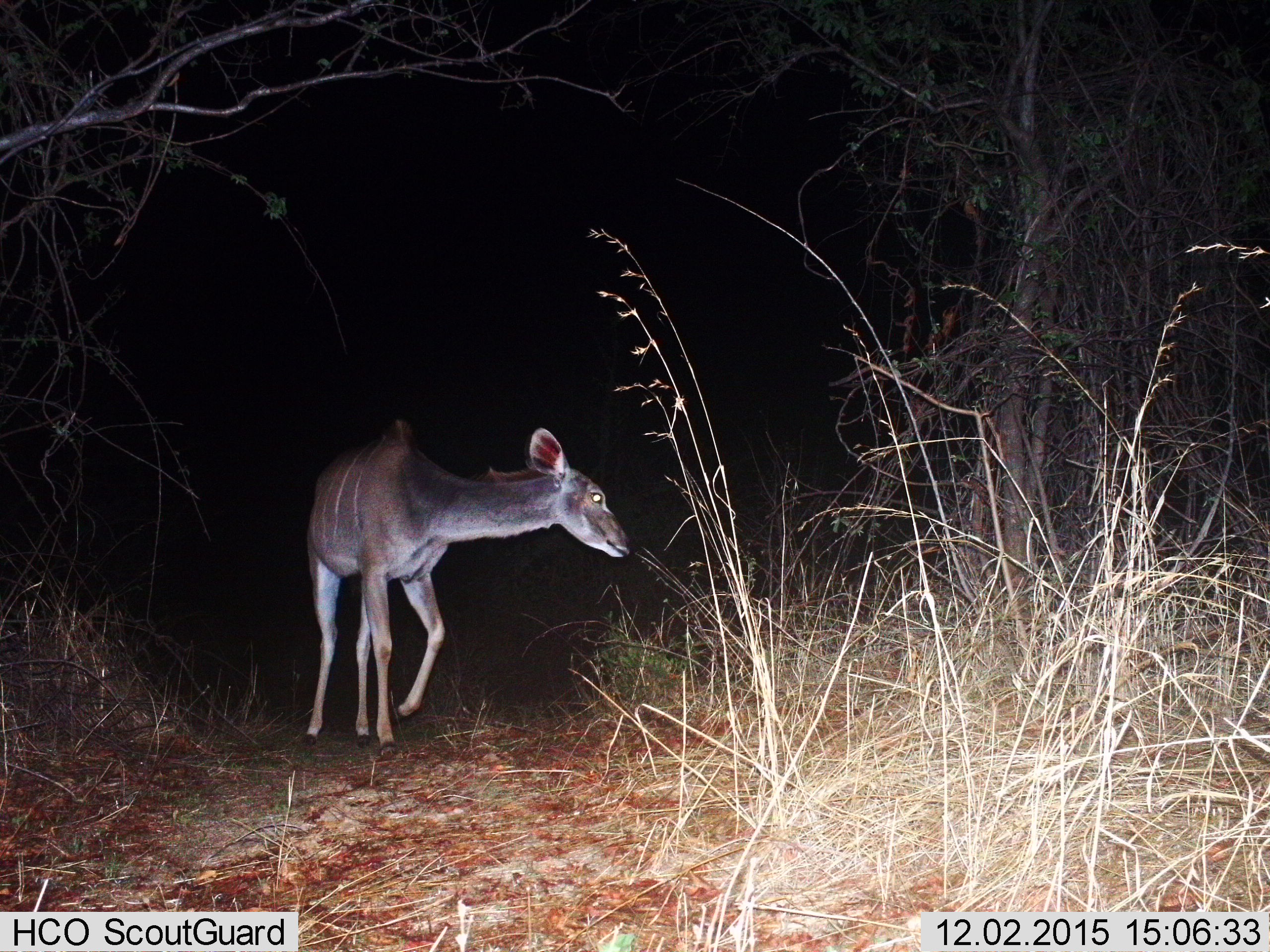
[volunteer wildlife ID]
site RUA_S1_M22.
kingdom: Animalia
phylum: Chordata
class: Mammalia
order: Artiodactyla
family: Bovidae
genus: Tragelaphus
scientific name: Tragelaphus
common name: kudu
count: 1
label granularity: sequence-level